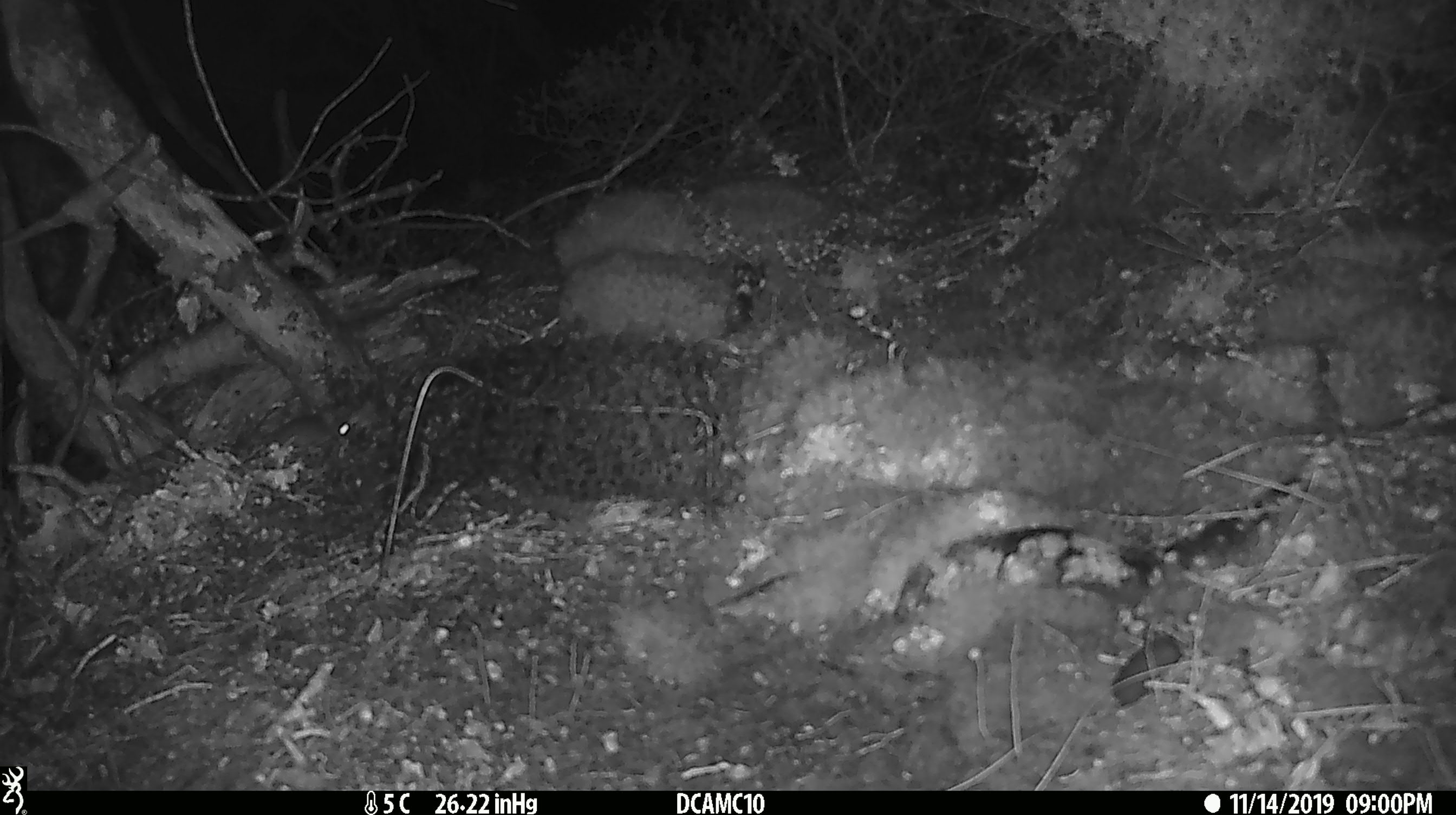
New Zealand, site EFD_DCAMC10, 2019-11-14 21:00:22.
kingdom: Animalia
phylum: Chordata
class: Mammalia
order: Rodentia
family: Muridae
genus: Mus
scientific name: Mus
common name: mouse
Mouse (Mus).